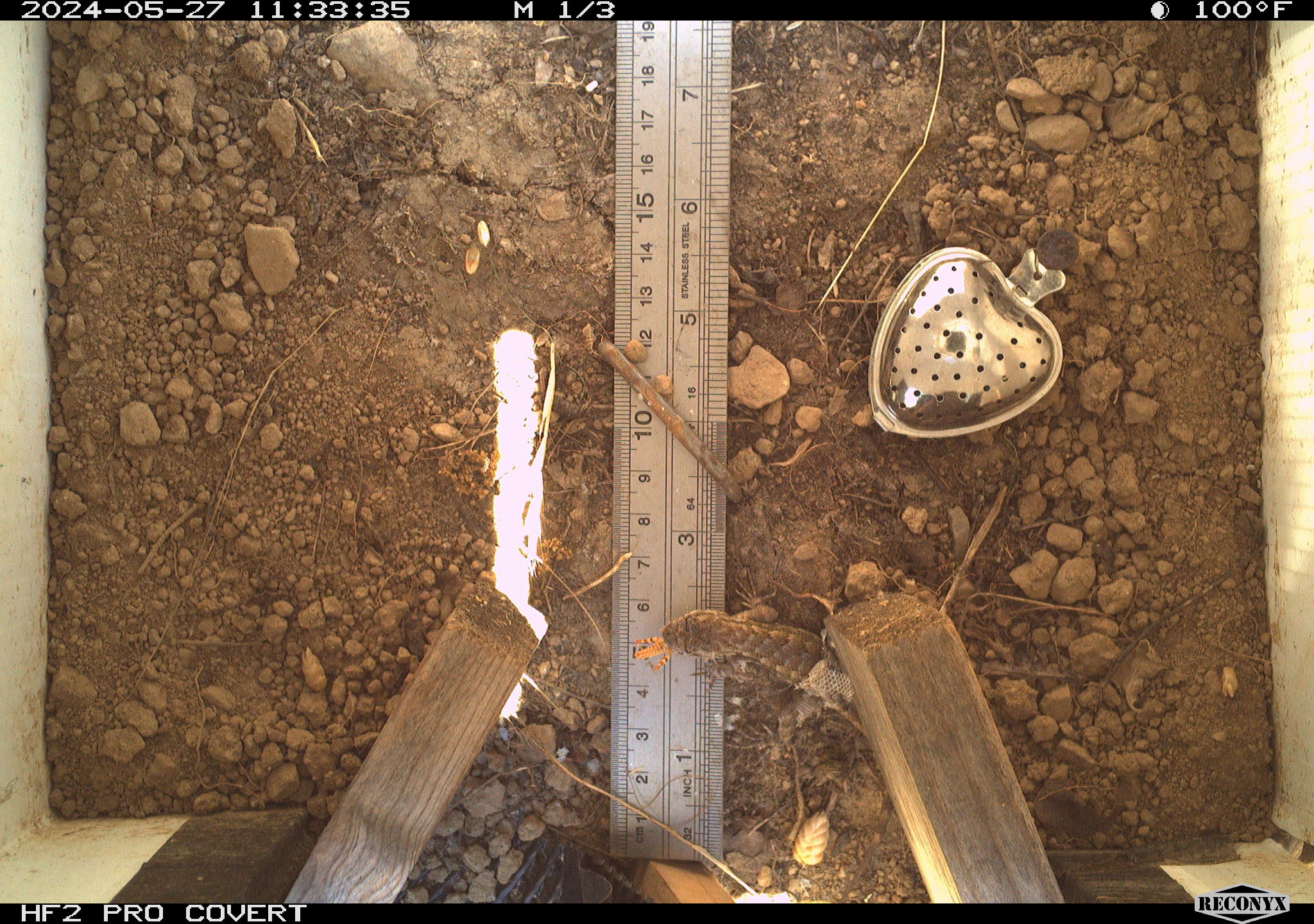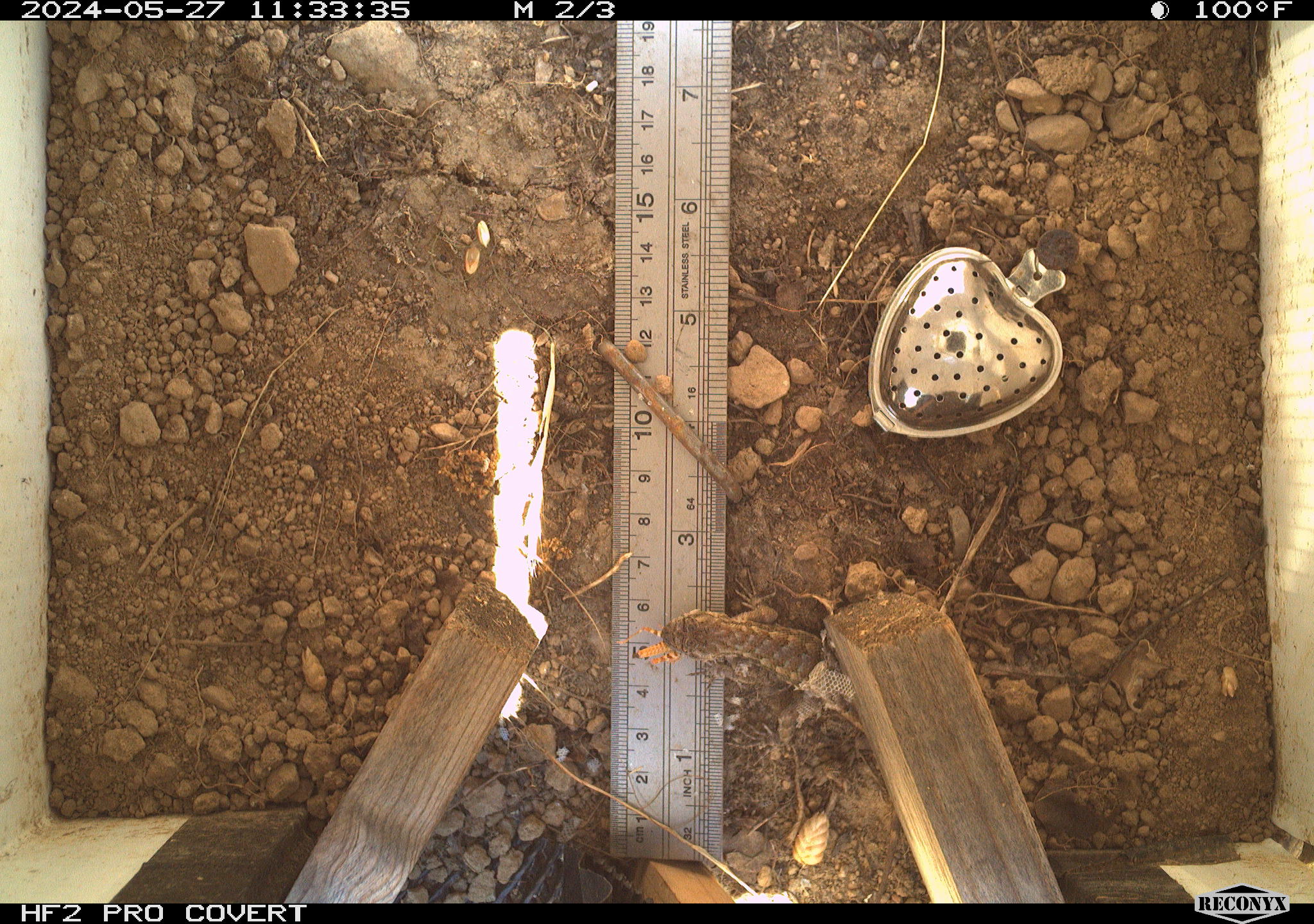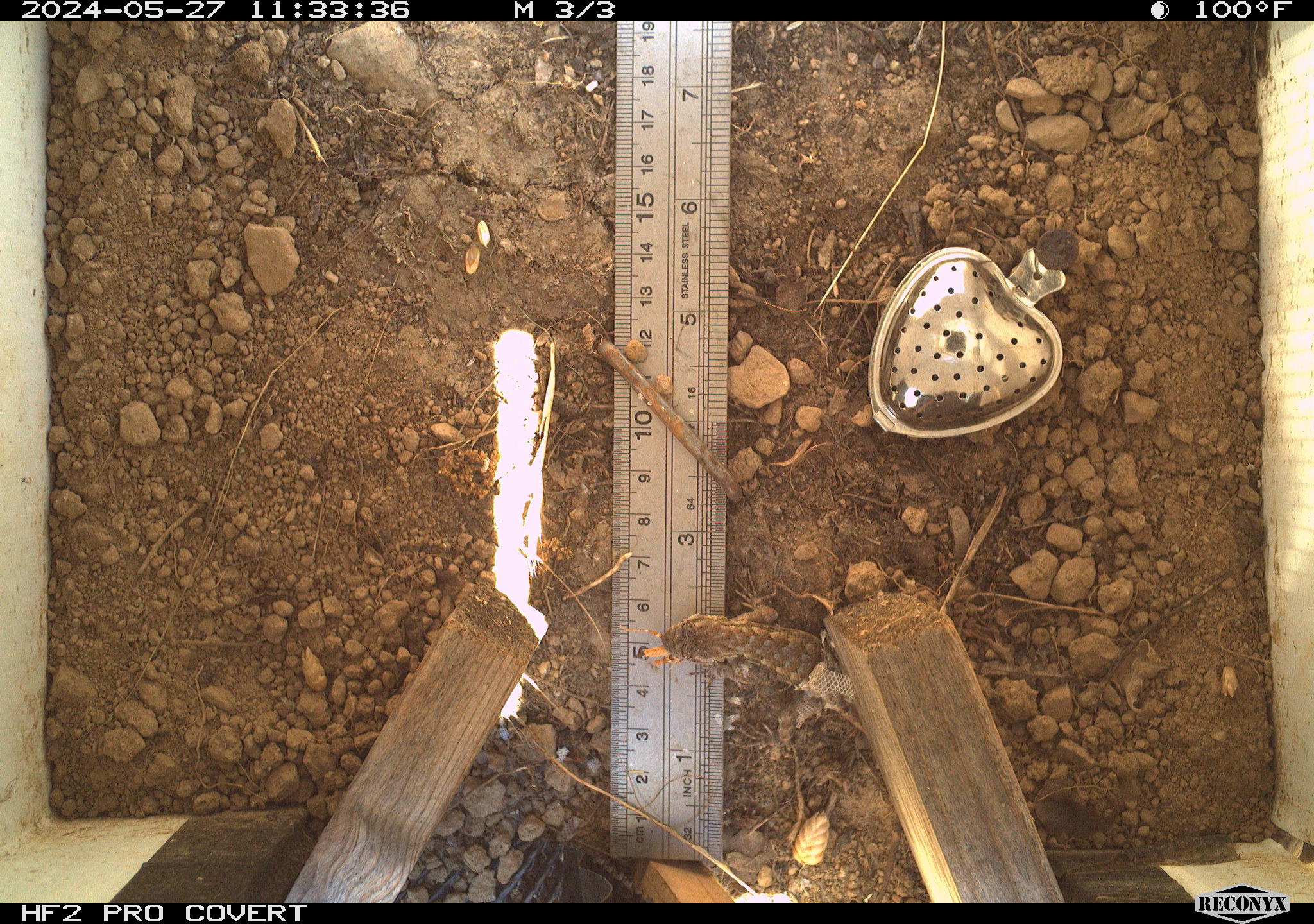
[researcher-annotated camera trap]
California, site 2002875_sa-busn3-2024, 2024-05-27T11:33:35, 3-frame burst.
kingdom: Animalia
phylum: Chordata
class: Reptilia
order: Squamata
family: Phrynosomatidae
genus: Sceloporus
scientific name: Sceloporus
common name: spiny lizards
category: sceloporus species